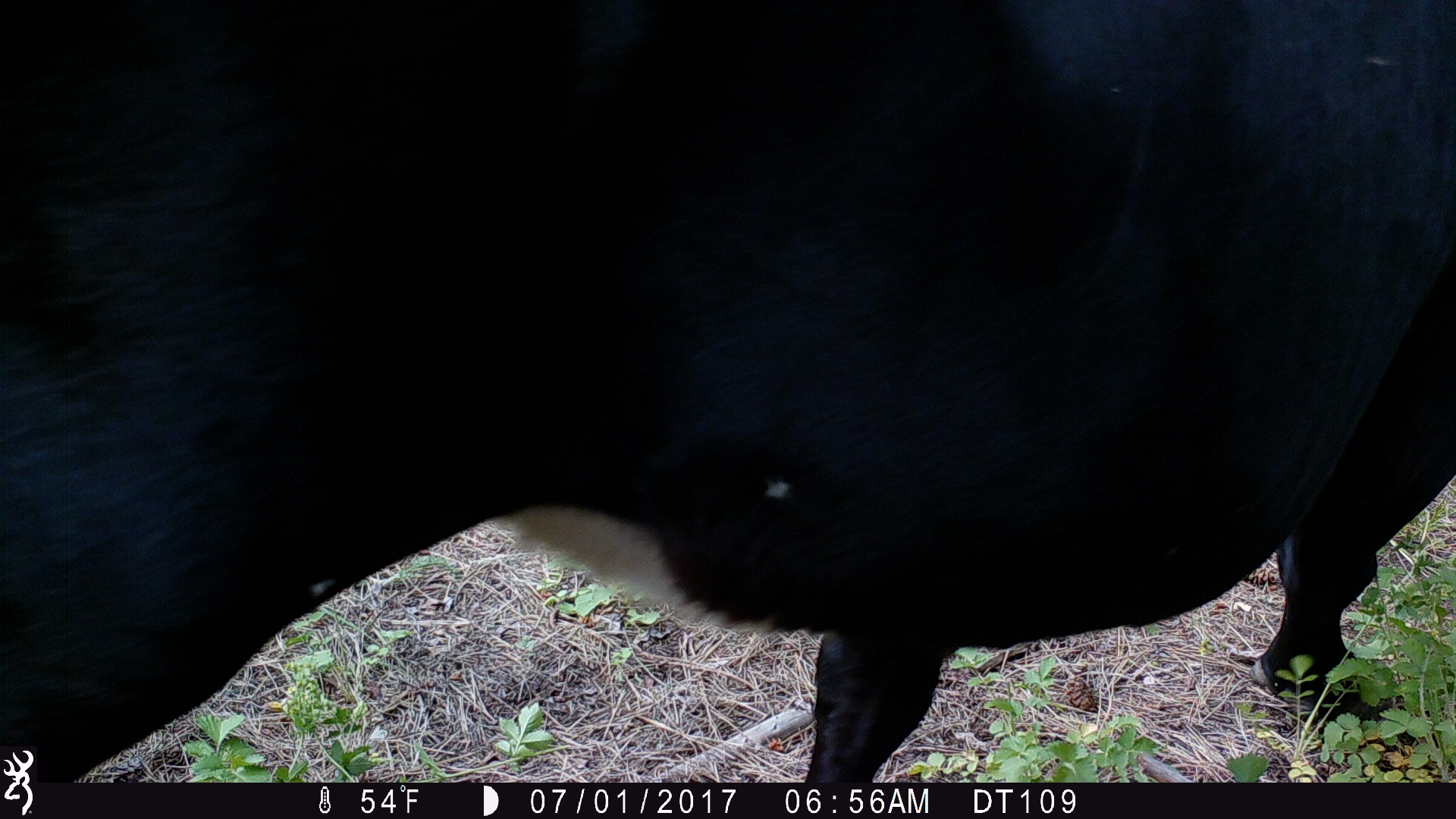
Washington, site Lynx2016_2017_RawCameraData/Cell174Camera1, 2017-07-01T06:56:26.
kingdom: Animalia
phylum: Chordata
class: Mammalia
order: Artiodactyla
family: Bovidae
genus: Bos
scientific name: Bos taurus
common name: domestic cattle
Domestic cattle (Bos taurus). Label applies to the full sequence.